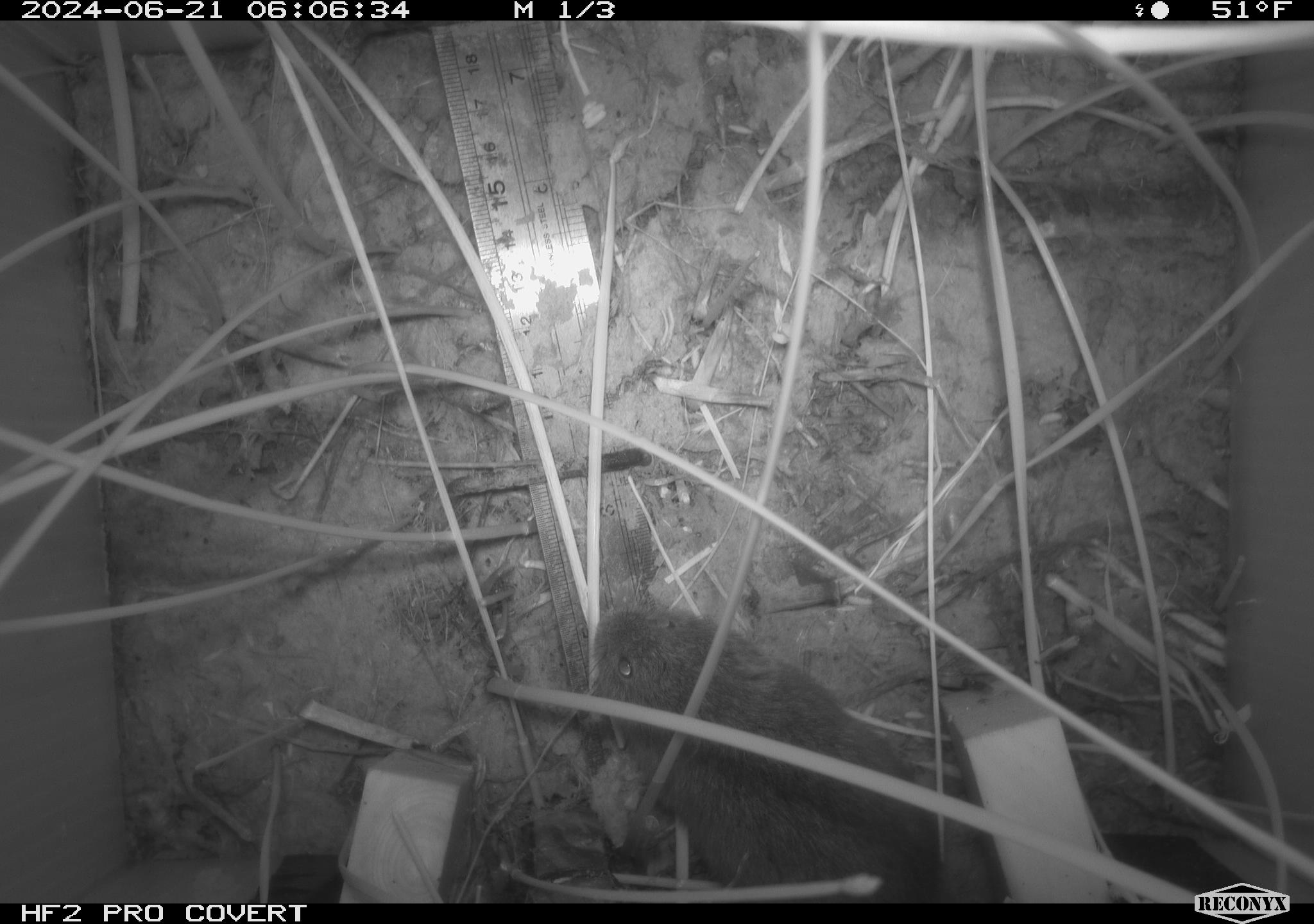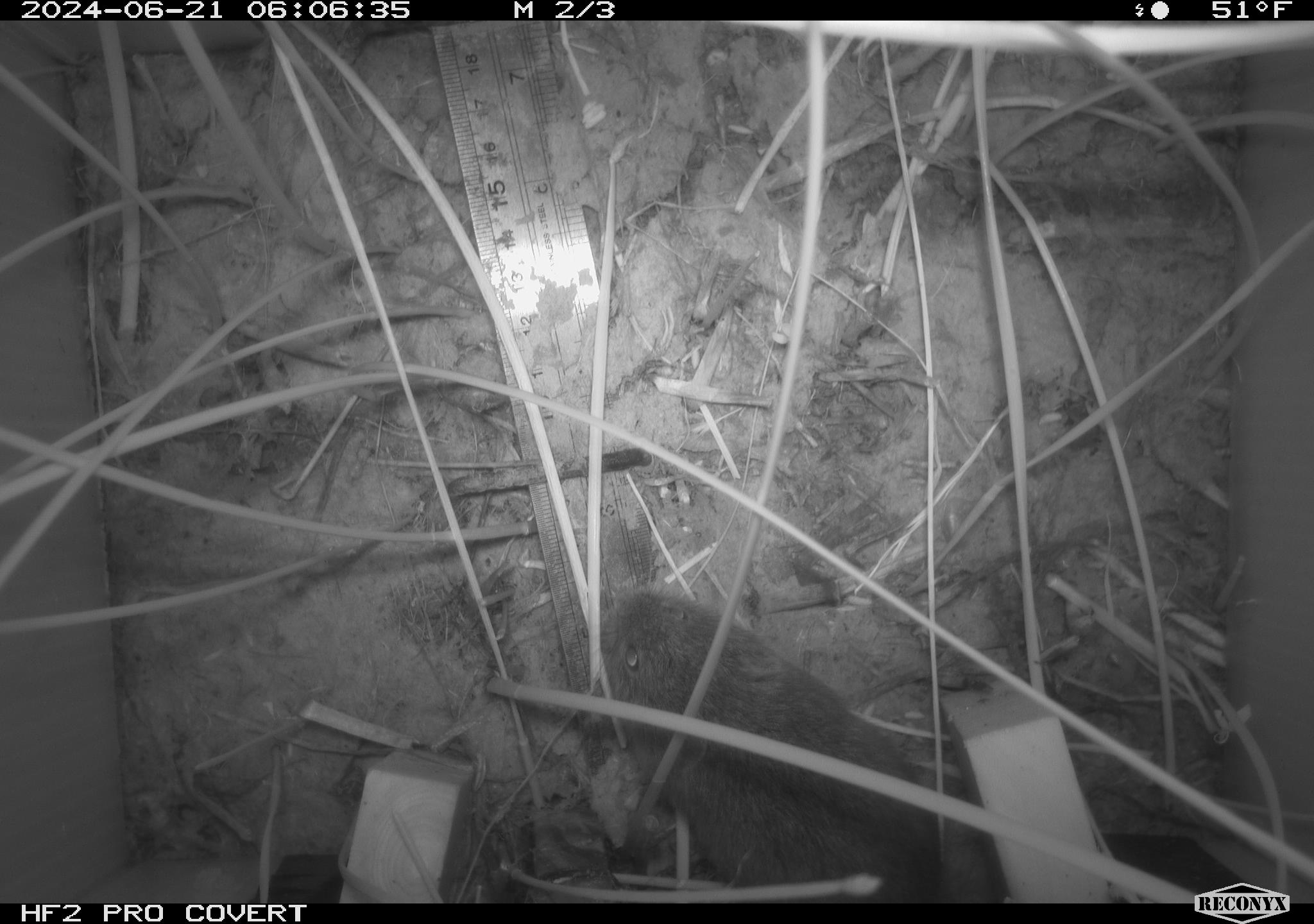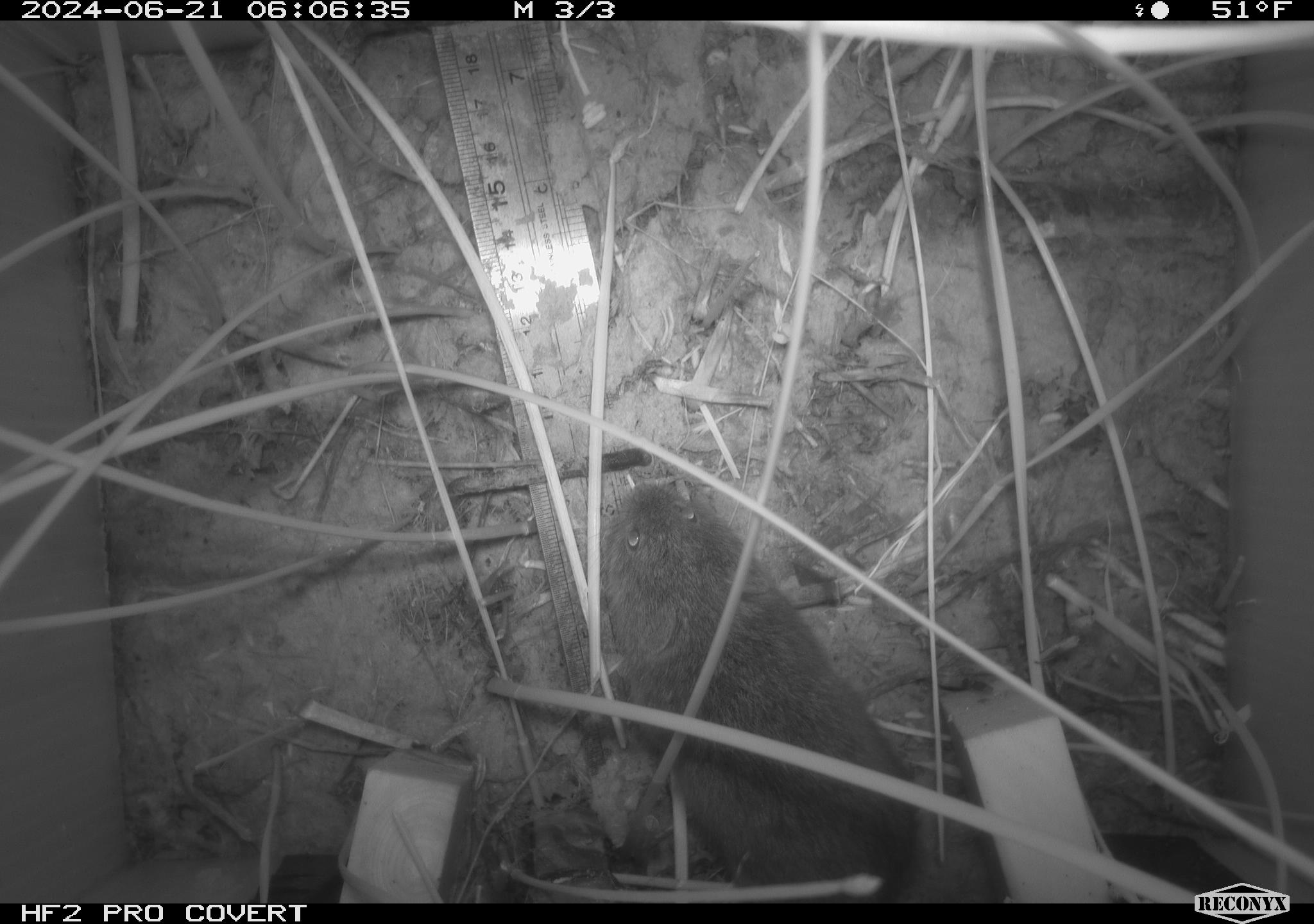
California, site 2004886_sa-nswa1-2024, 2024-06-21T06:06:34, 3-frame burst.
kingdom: Animalia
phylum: Chordata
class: Mammalia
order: Rodentia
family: Cricetidae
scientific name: Arvicolinae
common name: voles, lemmings, and muskrats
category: arvicolinae subfamily